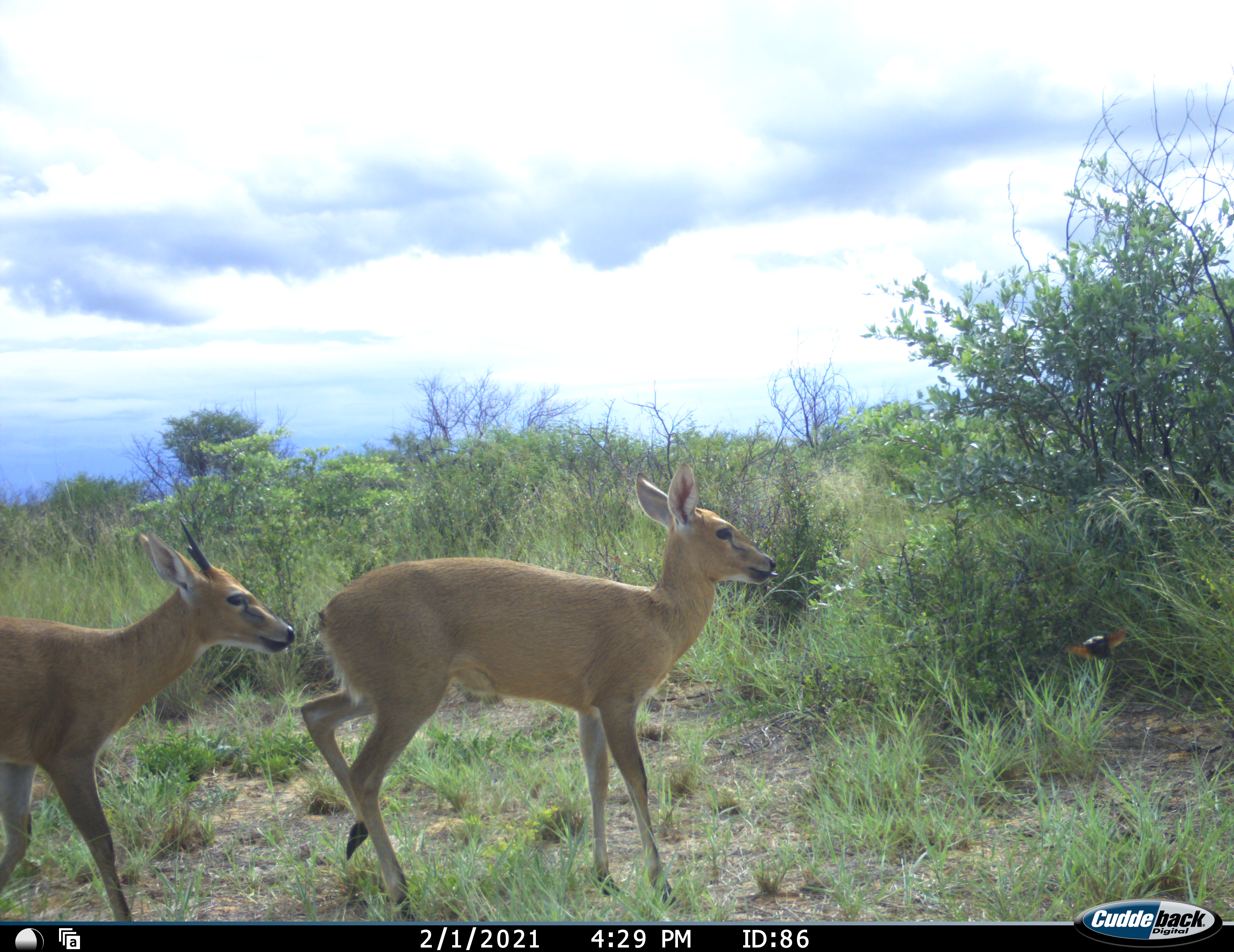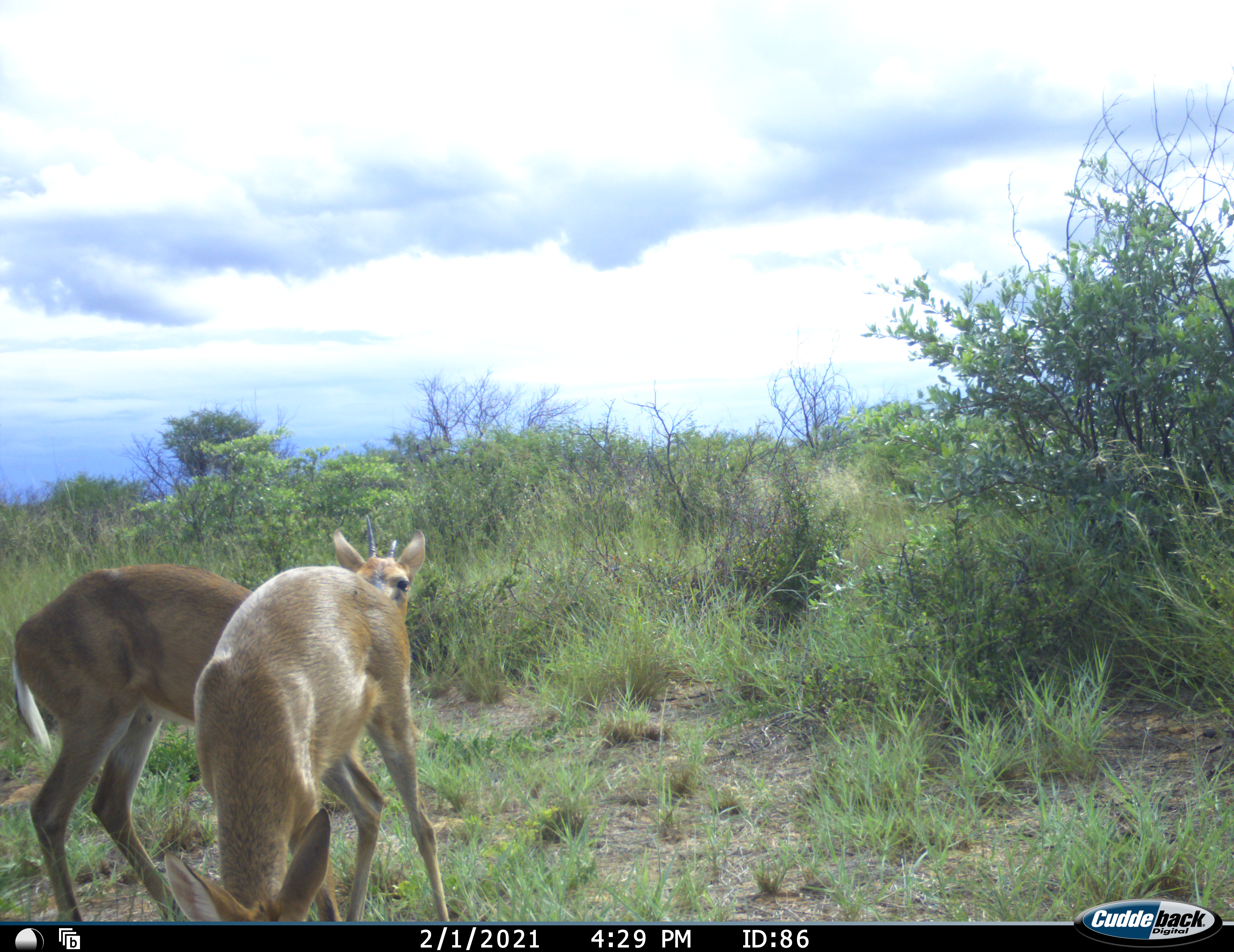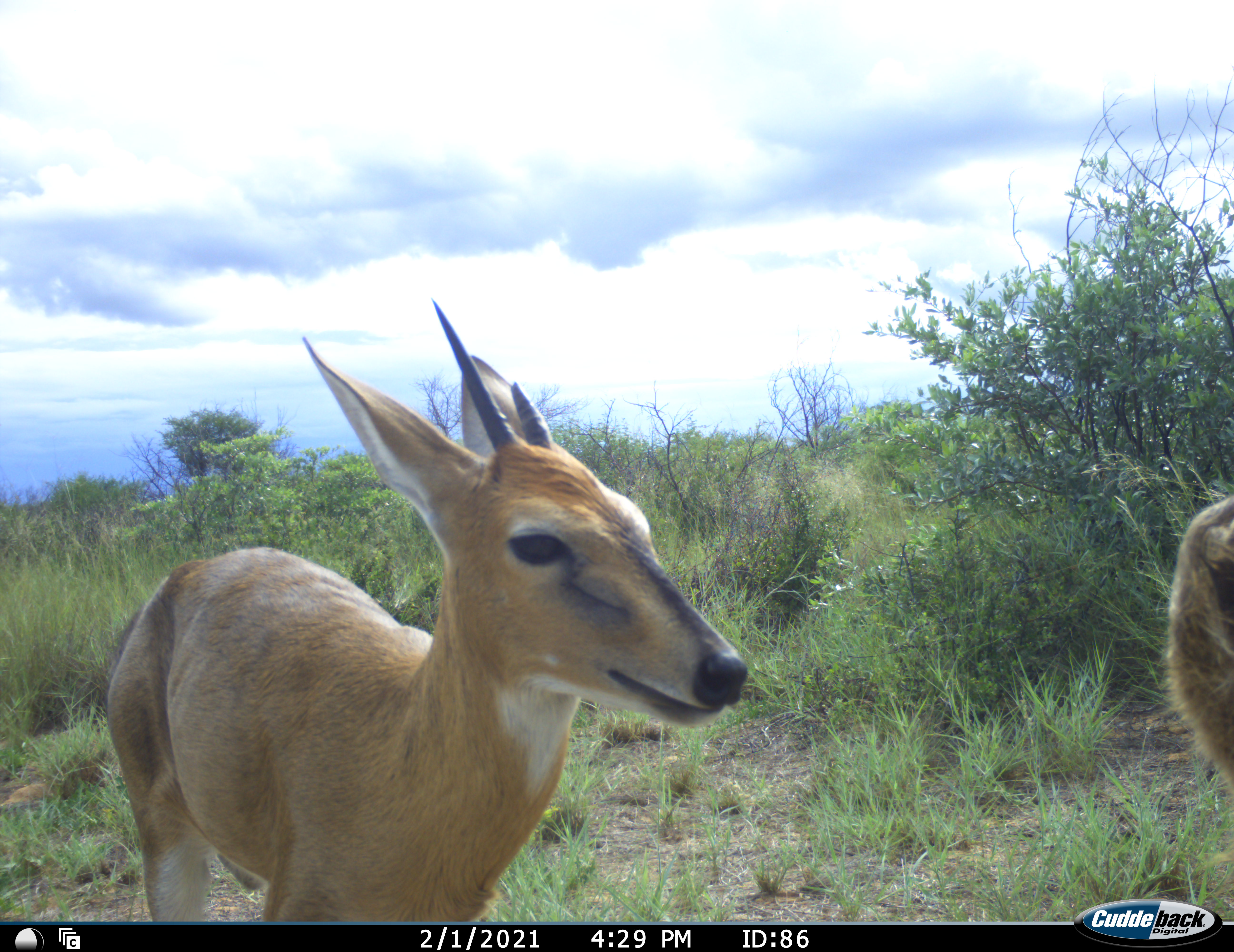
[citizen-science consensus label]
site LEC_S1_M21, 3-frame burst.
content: unidentified animal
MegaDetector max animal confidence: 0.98